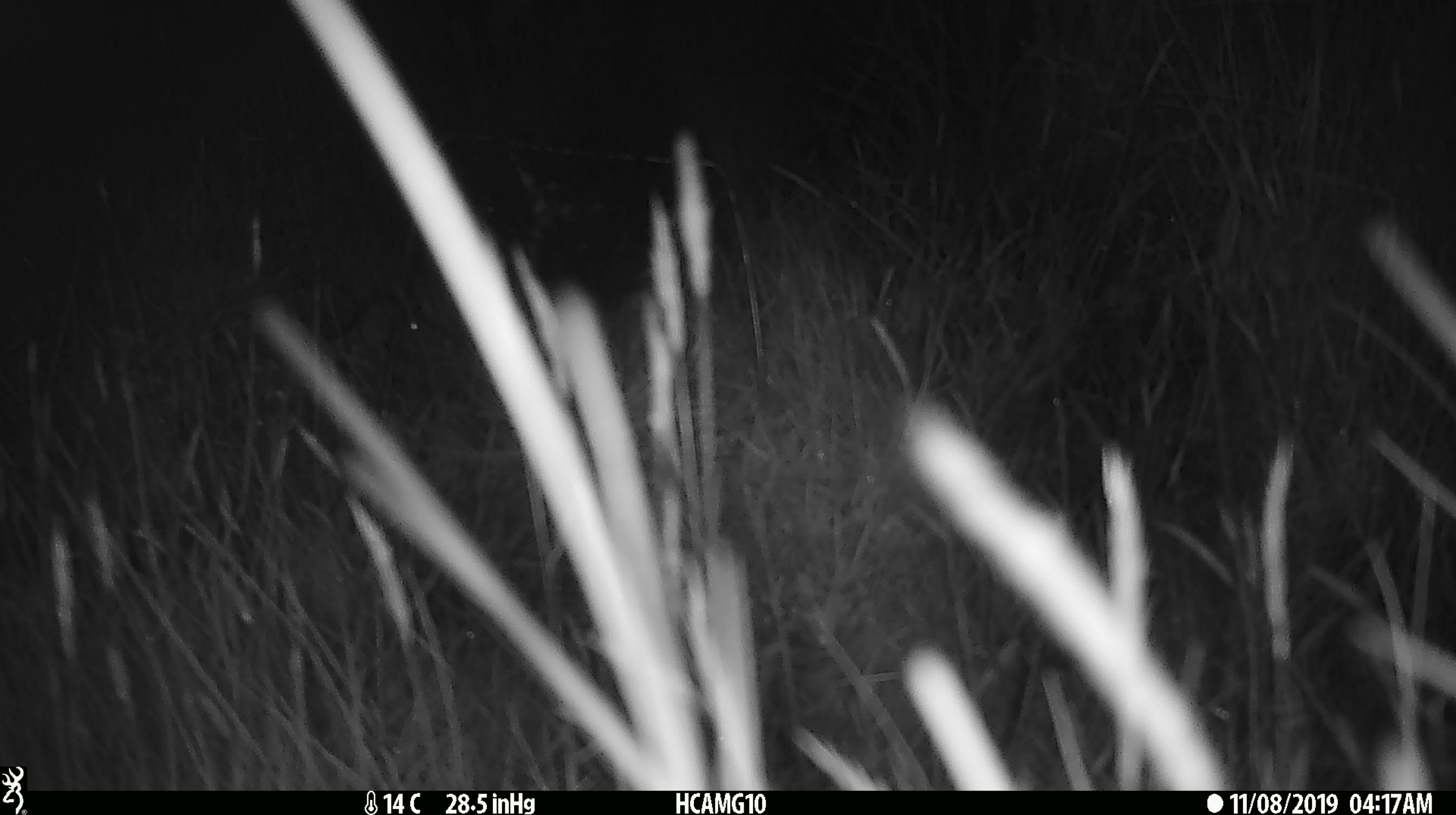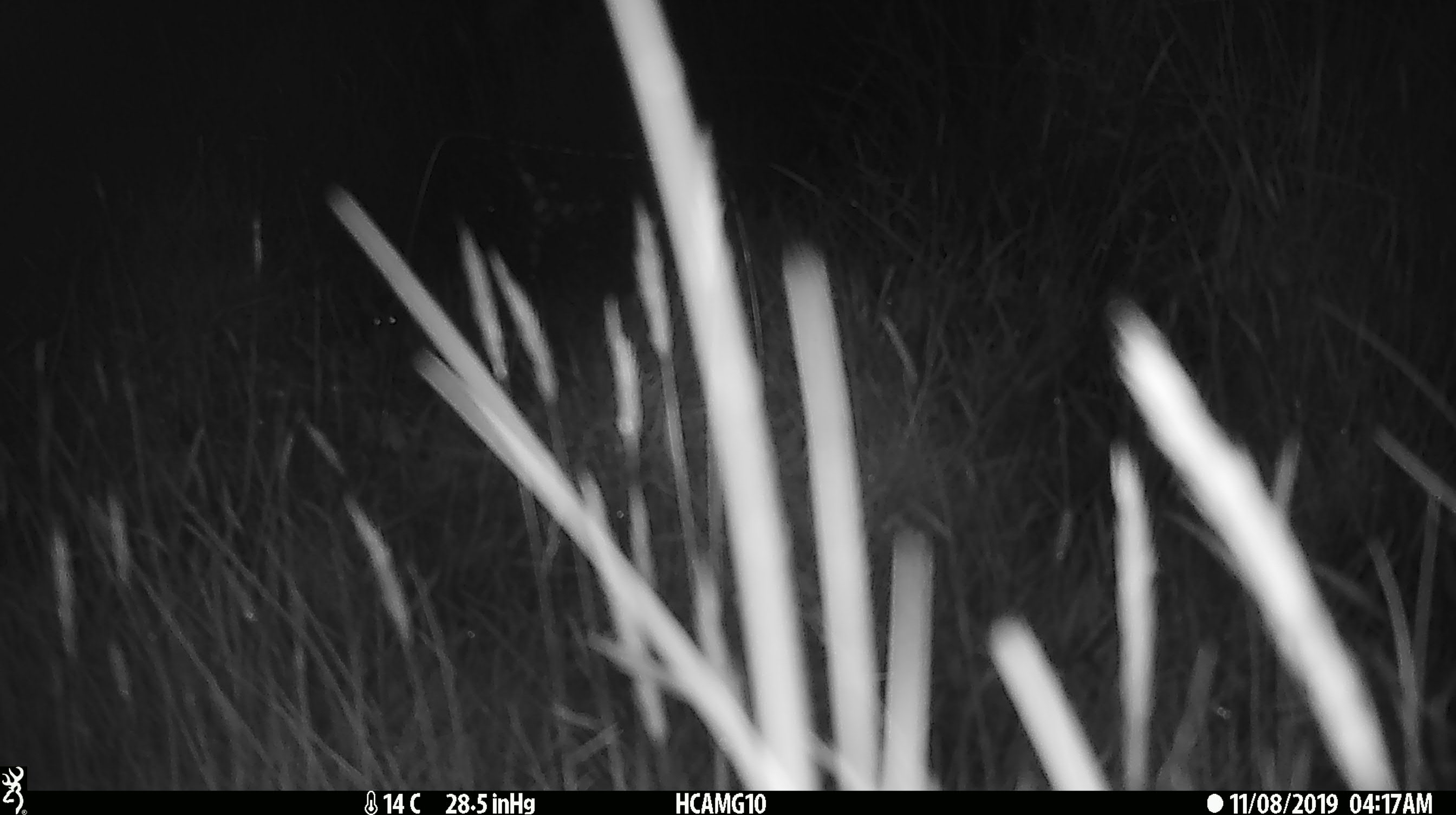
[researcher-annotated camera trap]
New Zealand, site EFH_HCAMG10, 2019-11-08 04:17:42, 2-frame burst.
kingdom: Animalia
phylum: Chordata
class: Mammalia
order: Rodentia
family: Muridae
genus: Mus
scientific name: Mus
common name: mouse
Mouse (Mus).